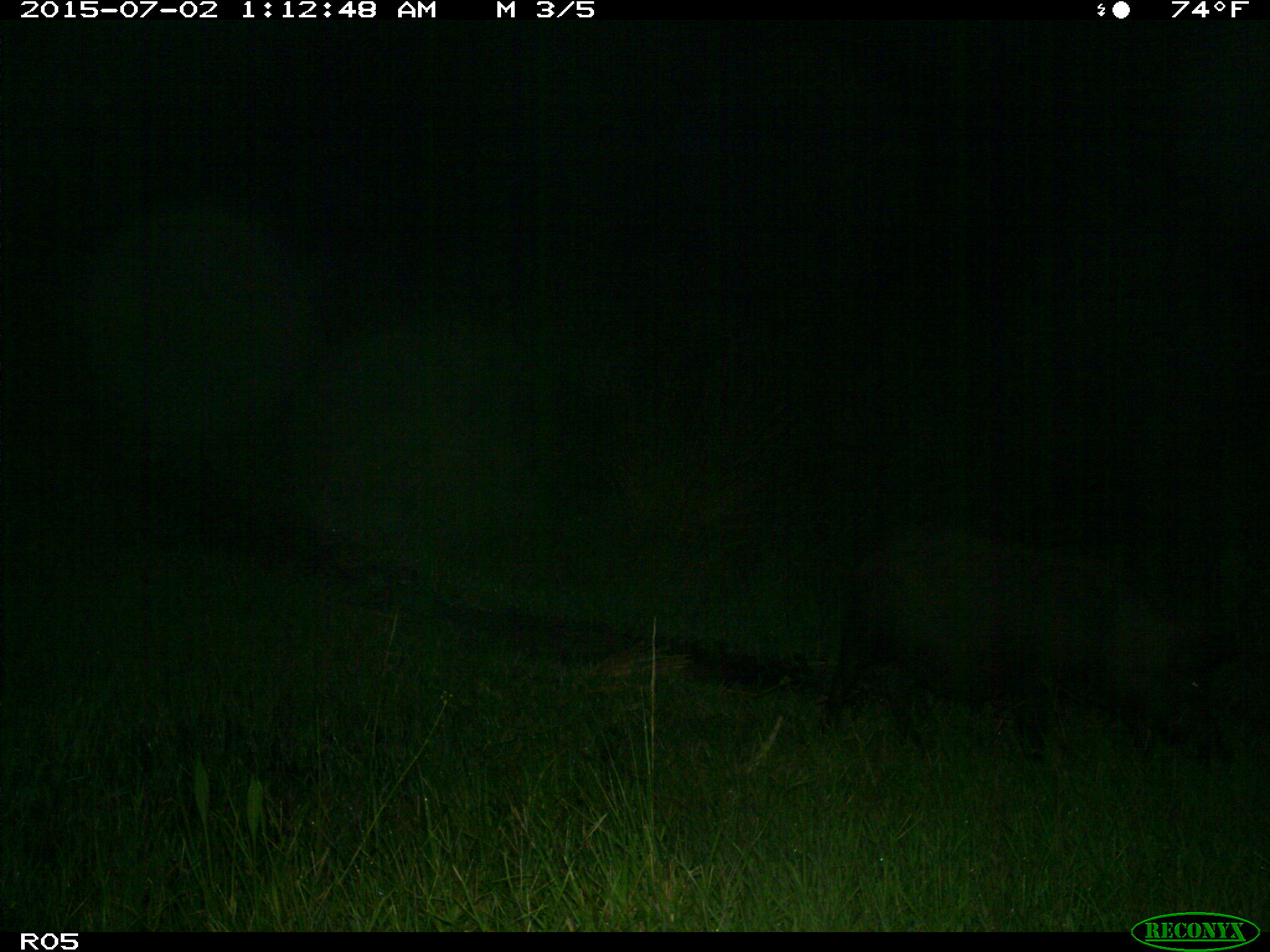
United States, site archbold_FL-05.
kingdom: Animalia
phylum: Chordata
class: Mammalia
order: Artiodactyla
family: Suidae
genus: Sus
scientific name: Sus scrofa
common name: wild boar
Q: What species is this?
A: Sus scrofa (wild boar).